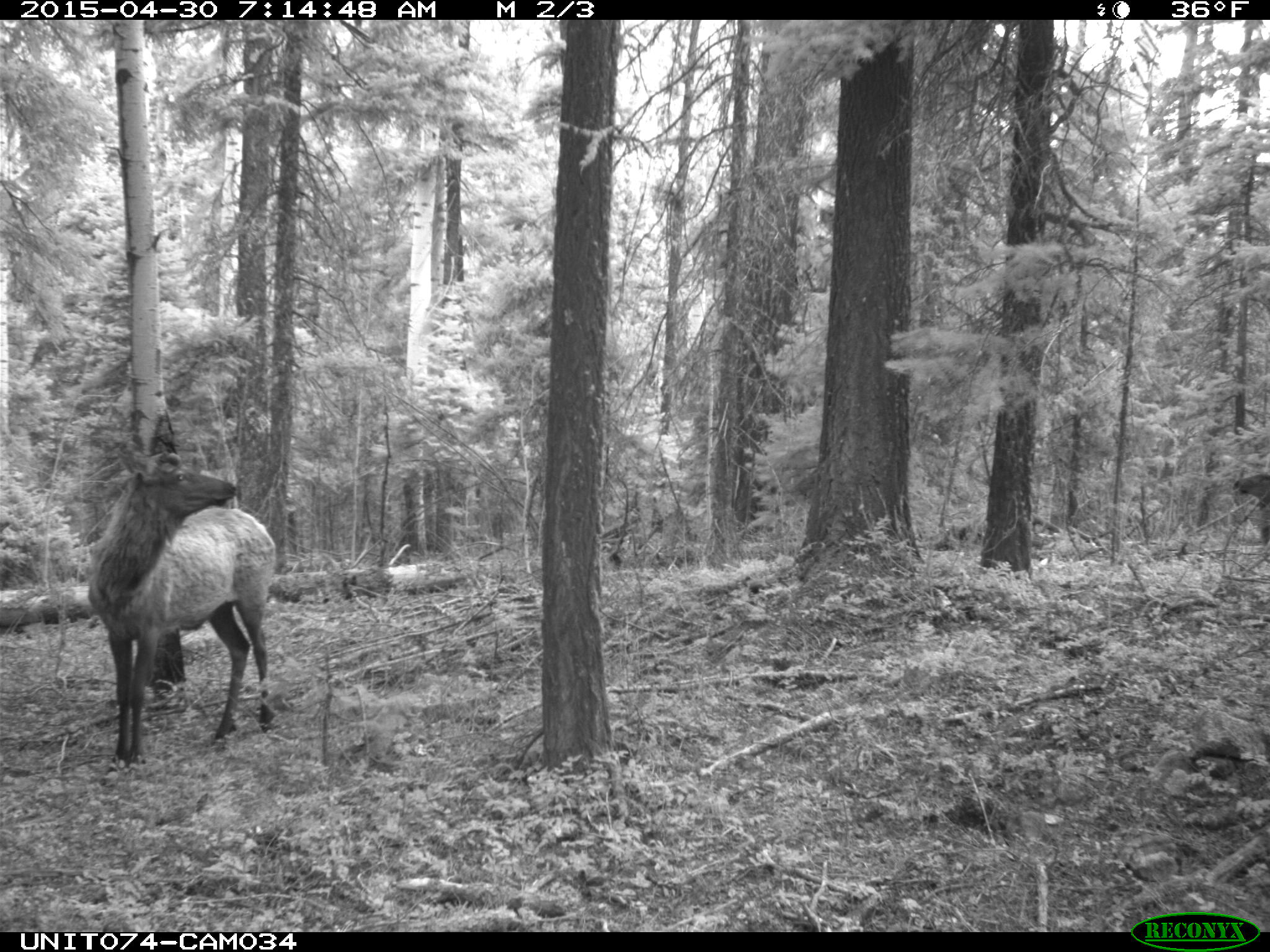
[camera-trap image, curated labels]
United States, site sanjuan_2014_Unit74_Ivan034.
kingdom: Animalia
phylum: Chordata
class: Mammalia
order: Artiodactyla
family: Cervidae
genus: Cervus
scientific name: Cervus elaphus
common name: red deer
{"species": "Cervus elaphus (red deer)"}